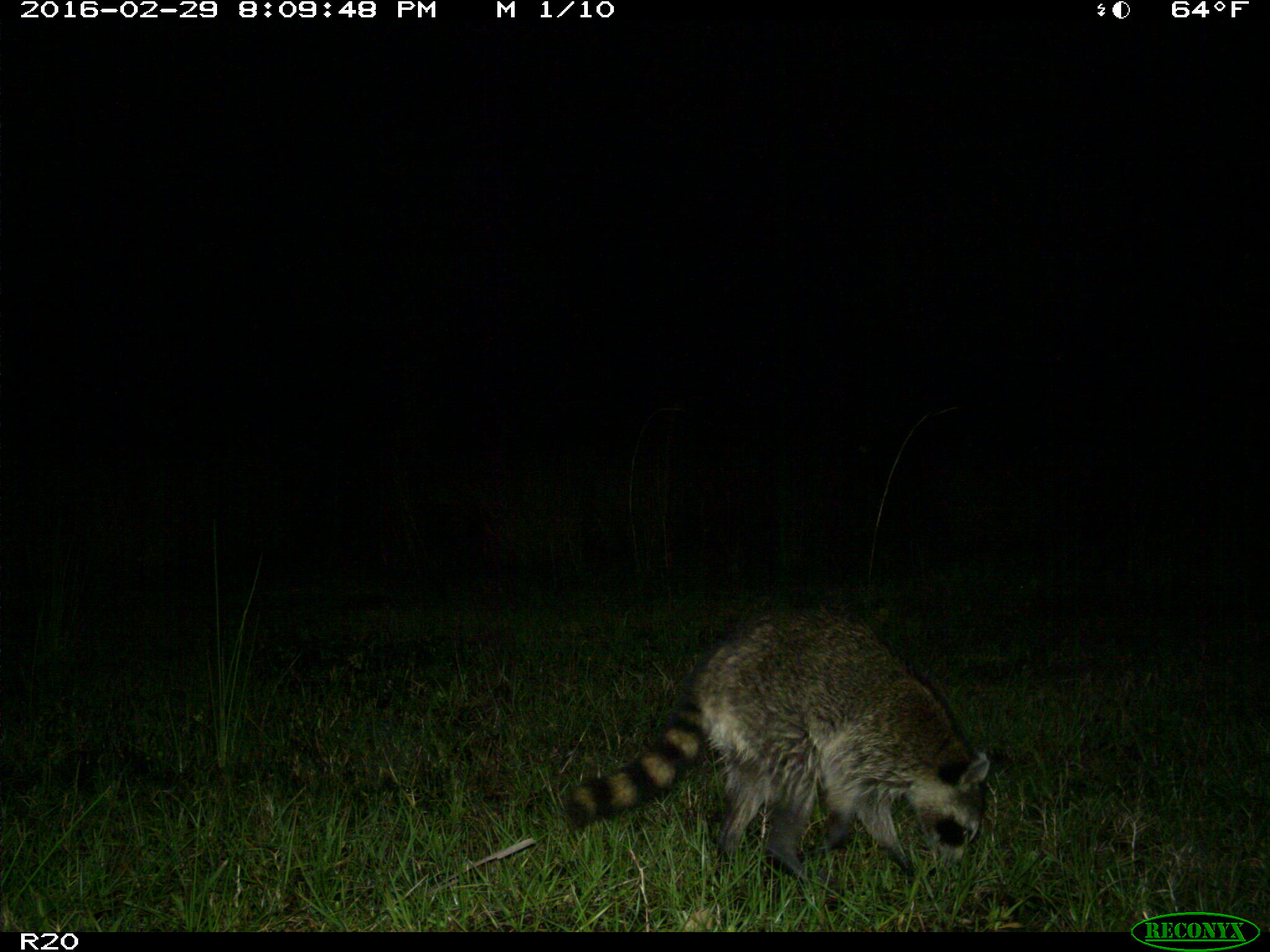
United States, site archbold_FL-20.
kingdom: Animalia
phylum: Chordata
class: Mammalia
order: Carnivora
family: Procyonidae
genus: Procyon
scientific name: Procyon lotor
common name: common raccoon